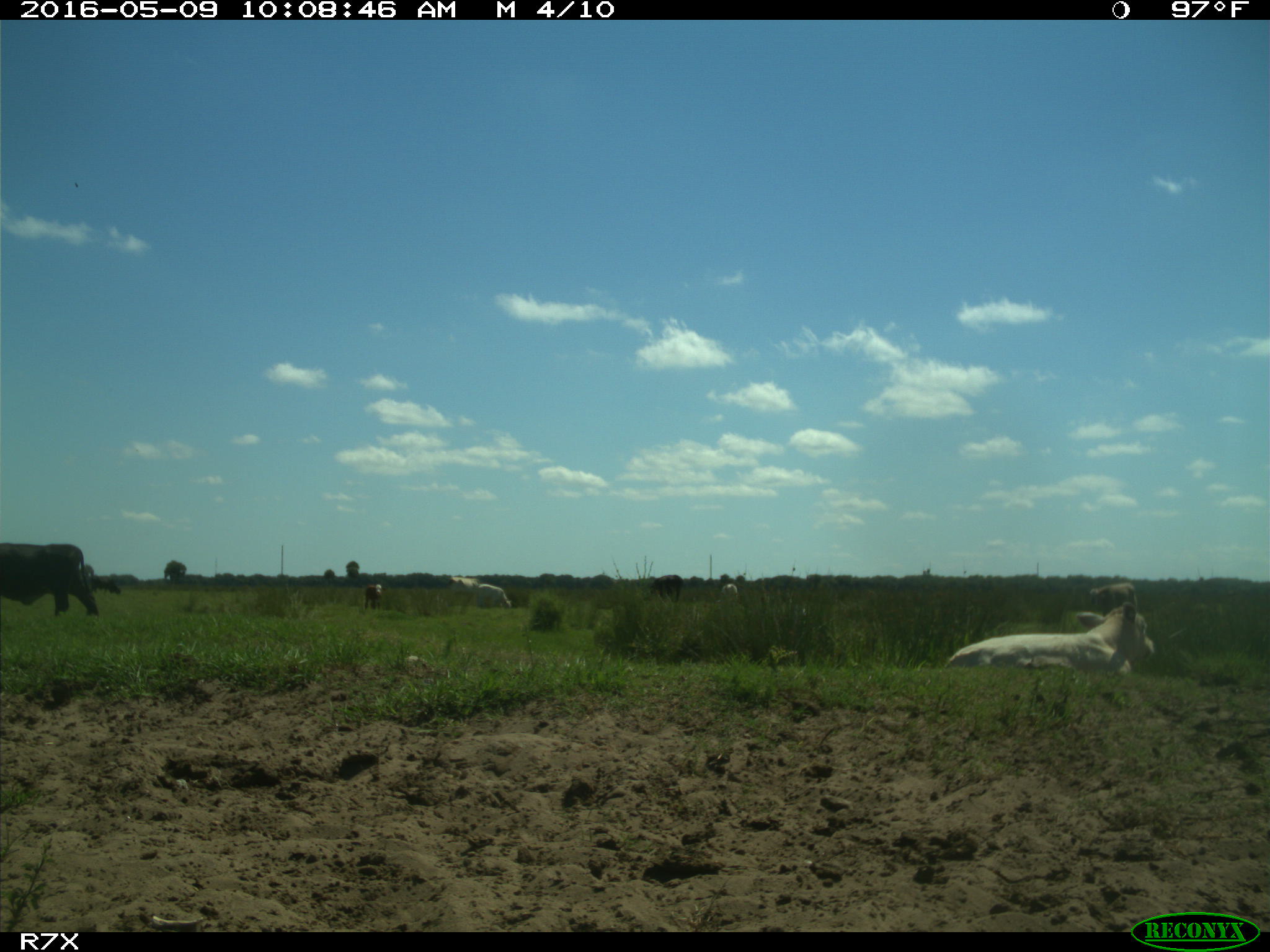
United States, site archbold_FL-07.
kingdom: Animalia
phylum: Chordata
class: Mammalia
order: Artiodactyla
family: Bovidae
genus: Bos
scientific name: Bos taurus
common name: domestic cow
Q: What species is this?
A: Bos taurus (domestic cow).